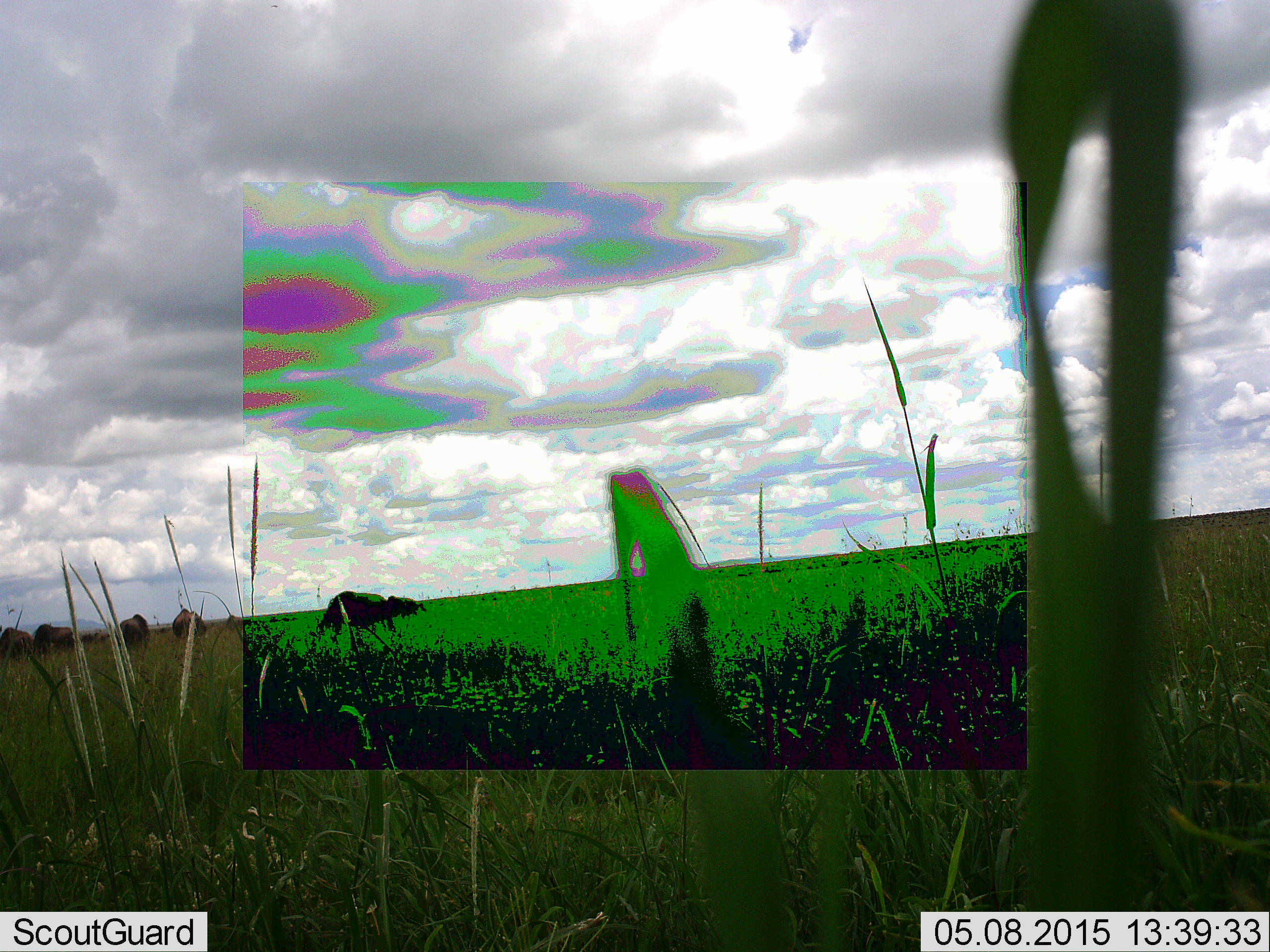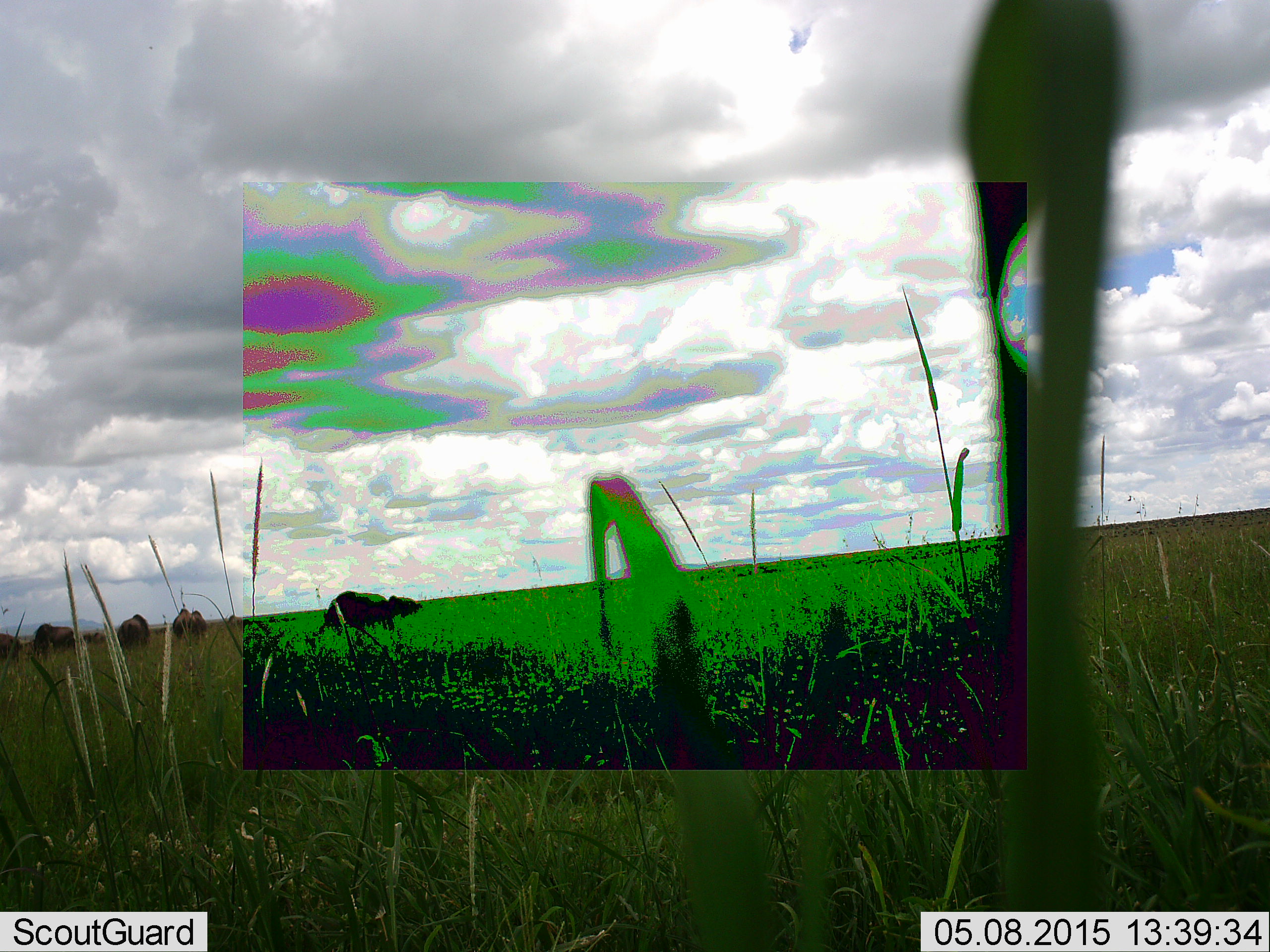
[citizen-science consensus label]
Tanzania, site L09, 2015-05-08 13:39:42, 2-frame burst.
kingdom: Animalia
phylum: Chordata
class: Mammalia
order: Artiodactyla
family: Bovidae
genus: Connochaetes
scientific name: Connochaetes taurinus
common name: blue wildebeest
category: wildebeest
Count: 5.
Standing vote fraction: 25%.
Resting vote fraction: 0%.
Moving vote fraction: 12%.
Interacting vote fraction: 0%.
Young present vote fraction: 0%.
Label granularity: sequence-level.